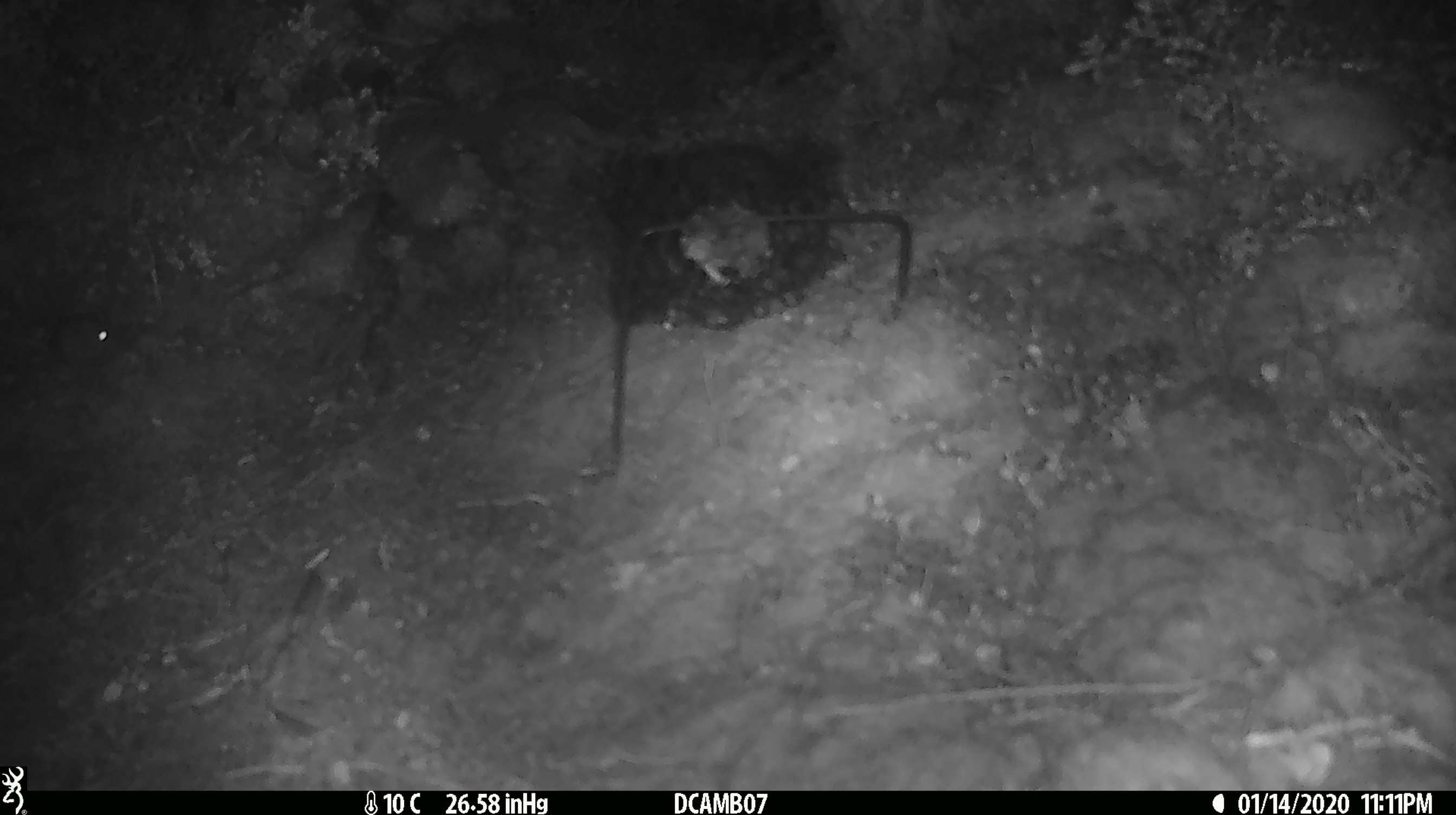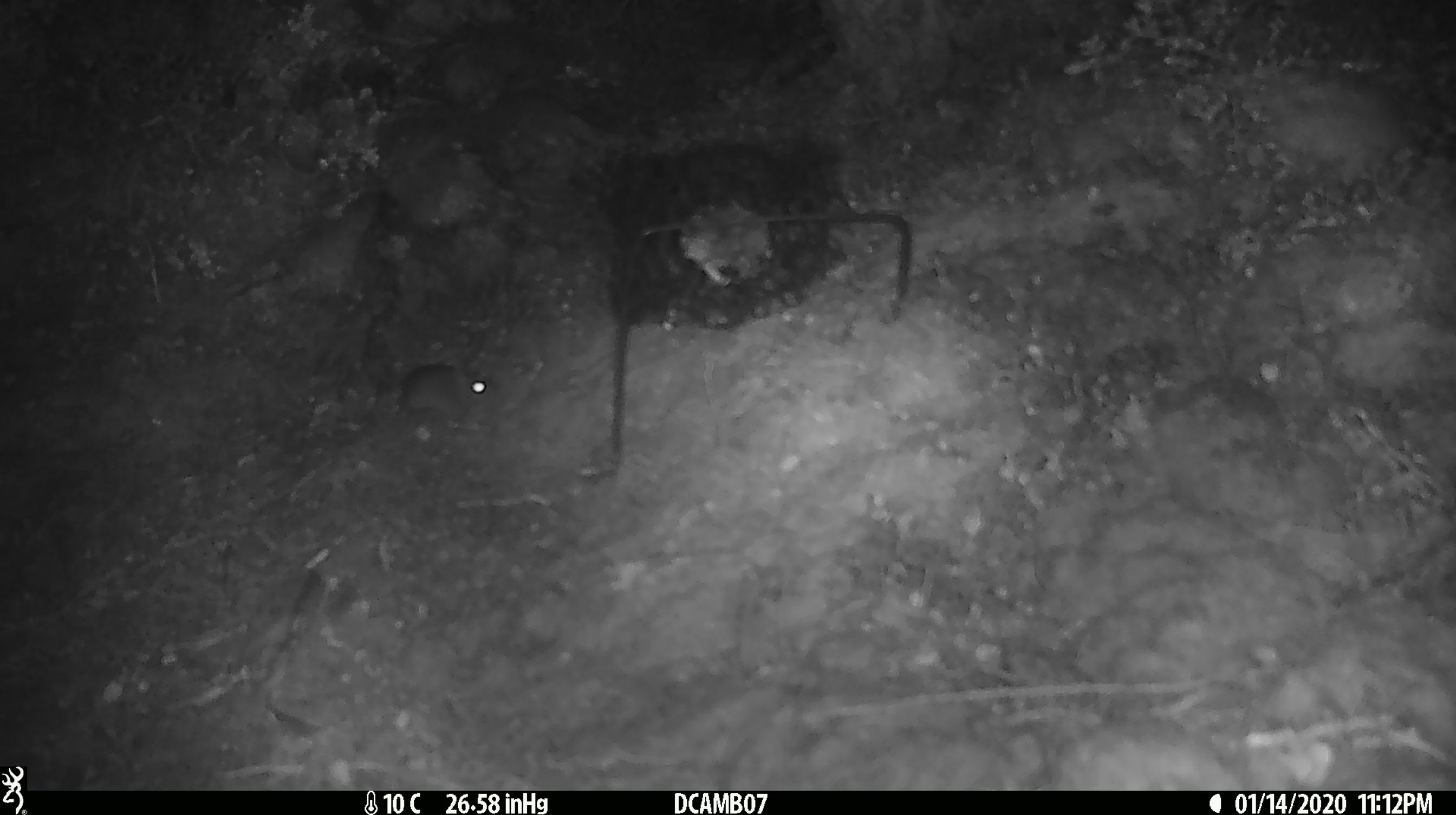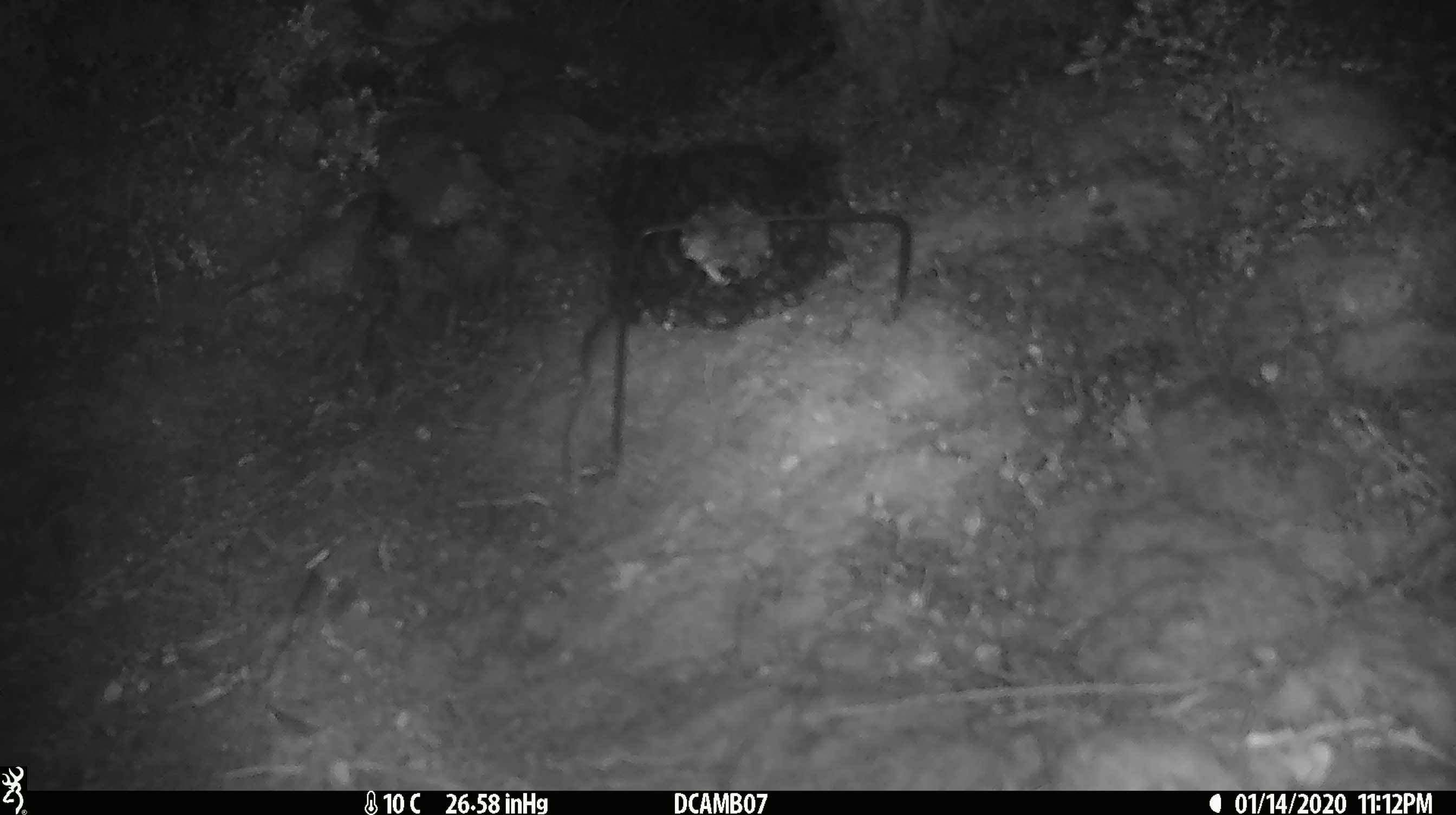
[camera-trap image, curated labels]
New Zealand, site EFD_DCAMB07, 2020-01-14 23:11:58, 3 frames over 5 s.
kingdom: Animalia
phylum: Chordata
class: Mammalia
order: Rodentia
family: Muridae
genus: Mus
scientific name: Mus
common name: mouse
Mouse (Mus).